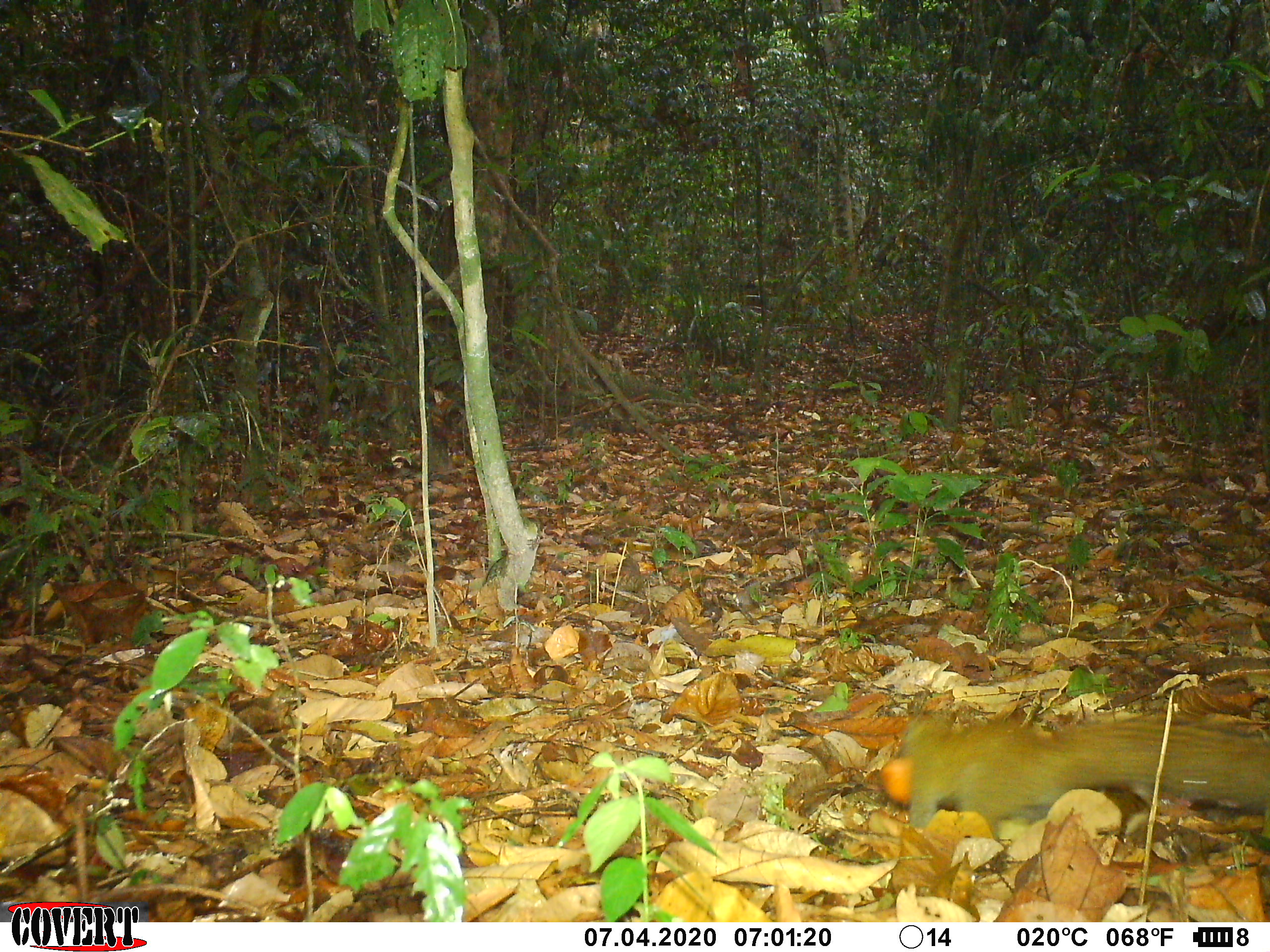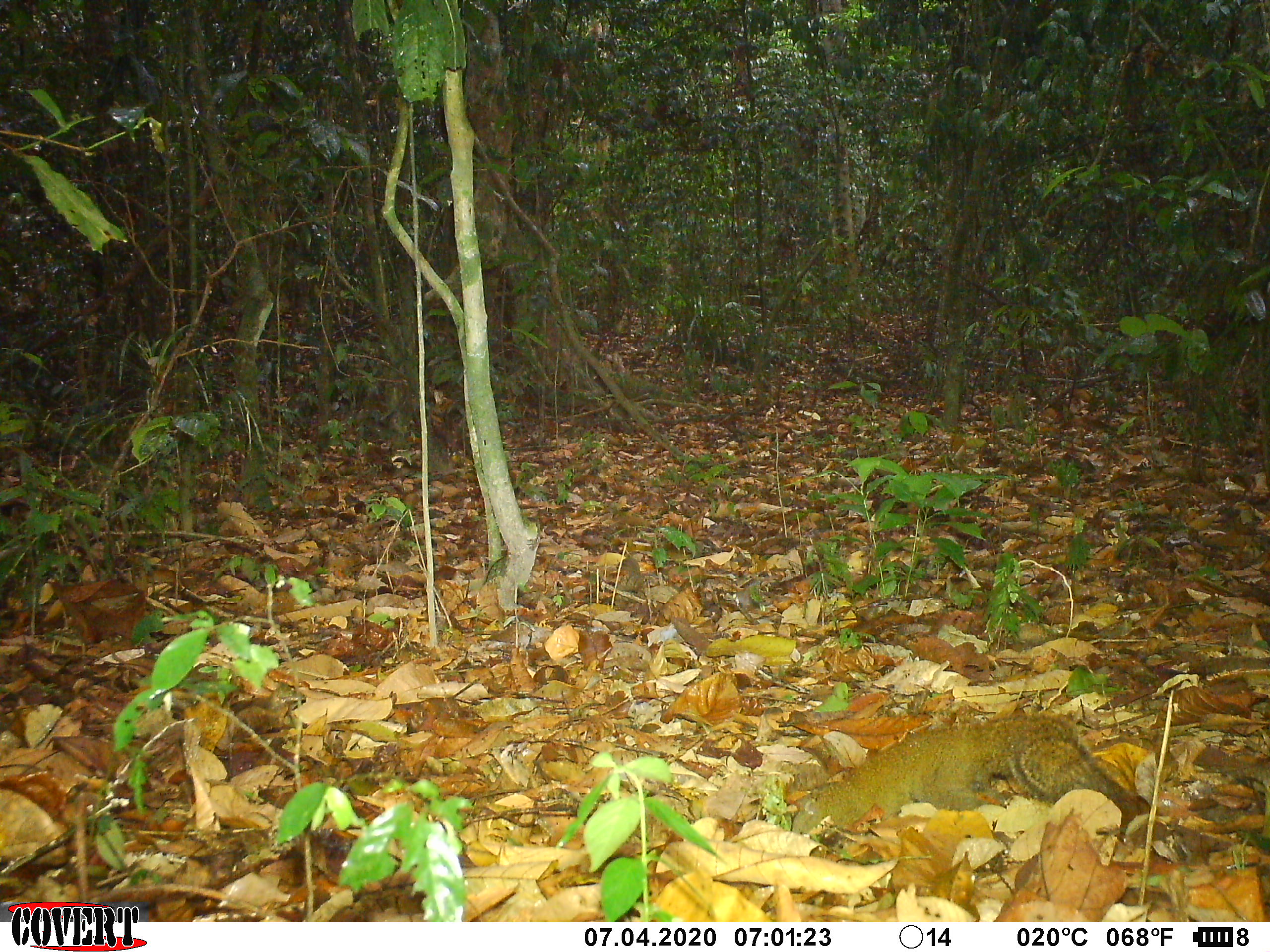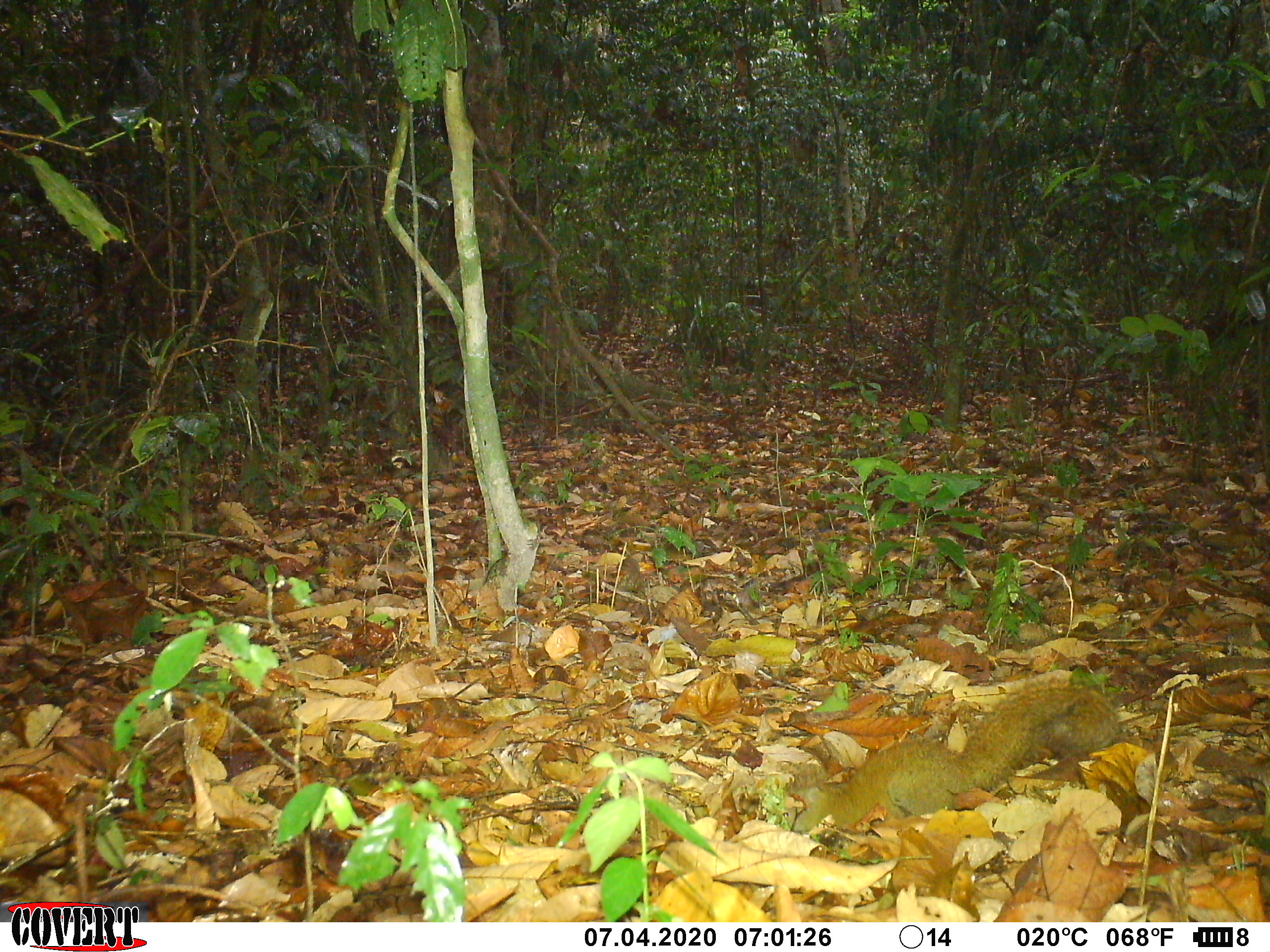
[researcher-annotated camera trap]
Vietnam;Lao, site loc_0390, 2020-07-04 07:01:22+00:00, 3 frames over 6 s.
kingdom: Animalia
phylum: Chordata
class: Mammalia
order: Rodentia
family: Sciuridae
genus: Callosciurus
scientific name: Callosciurus erythraeus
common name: pallas's squirrel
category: pallass squirrel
Pallass squirrel (pallas's squirrel) (Callosciurus erythraeus). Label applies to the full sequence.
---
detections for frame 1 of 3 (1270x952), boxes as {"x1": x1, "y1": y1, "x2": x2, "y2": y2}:
pallass squirrel: {"x1": 884, "y1": 706, "x2": 1266, "y2": 827}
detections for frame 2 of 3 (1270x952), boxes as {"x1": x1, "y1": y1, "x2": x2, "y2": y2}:
pallass squirrel: {"x1": 813, "y1": 711, "x2": 1108, "y2": 832}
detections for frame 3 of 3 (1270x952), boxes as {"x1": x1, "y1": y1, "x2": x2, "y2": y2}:
pallass squirrel: {"x1": 788, "y1": 679, "x2": 1122, "y2": 836}